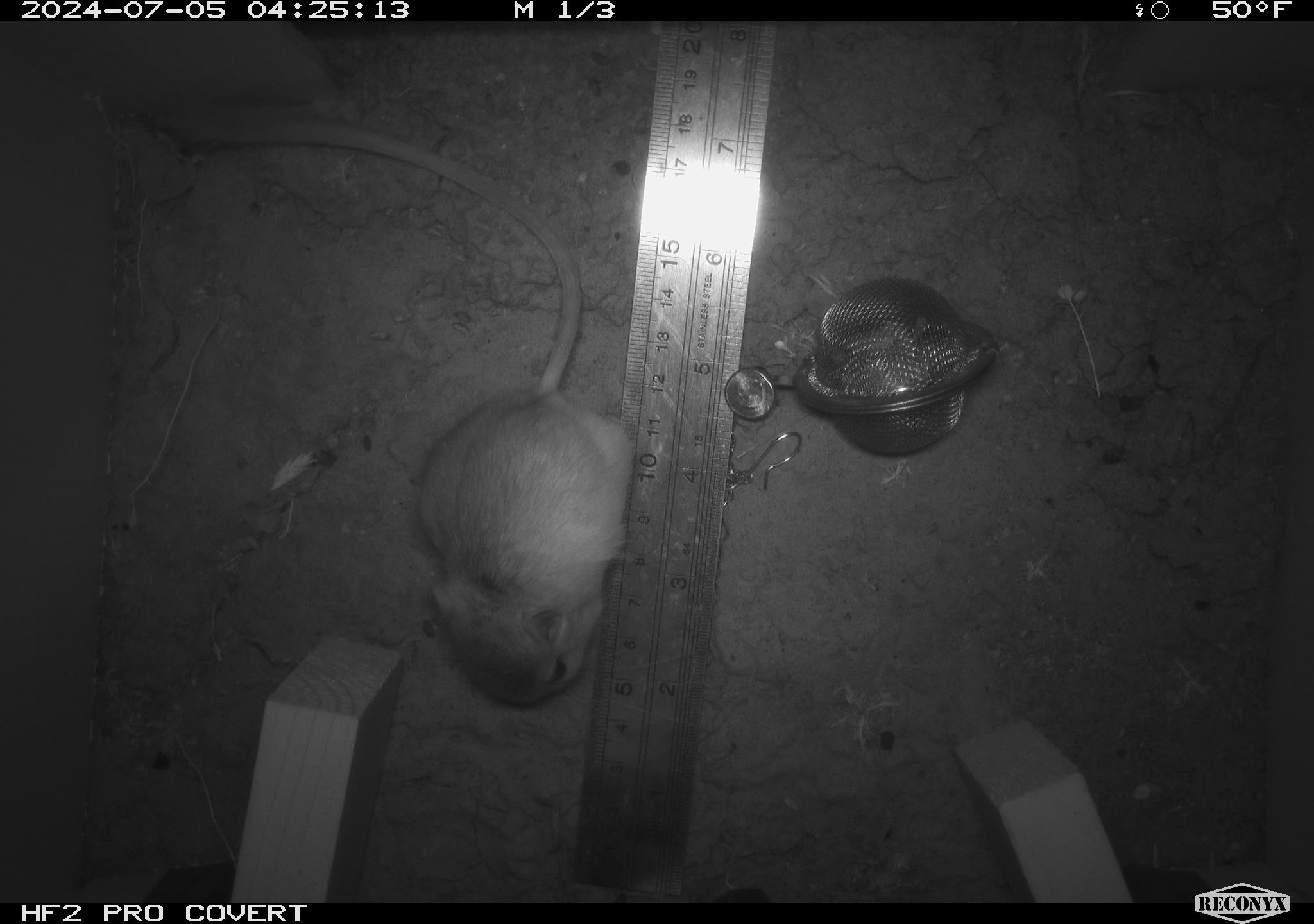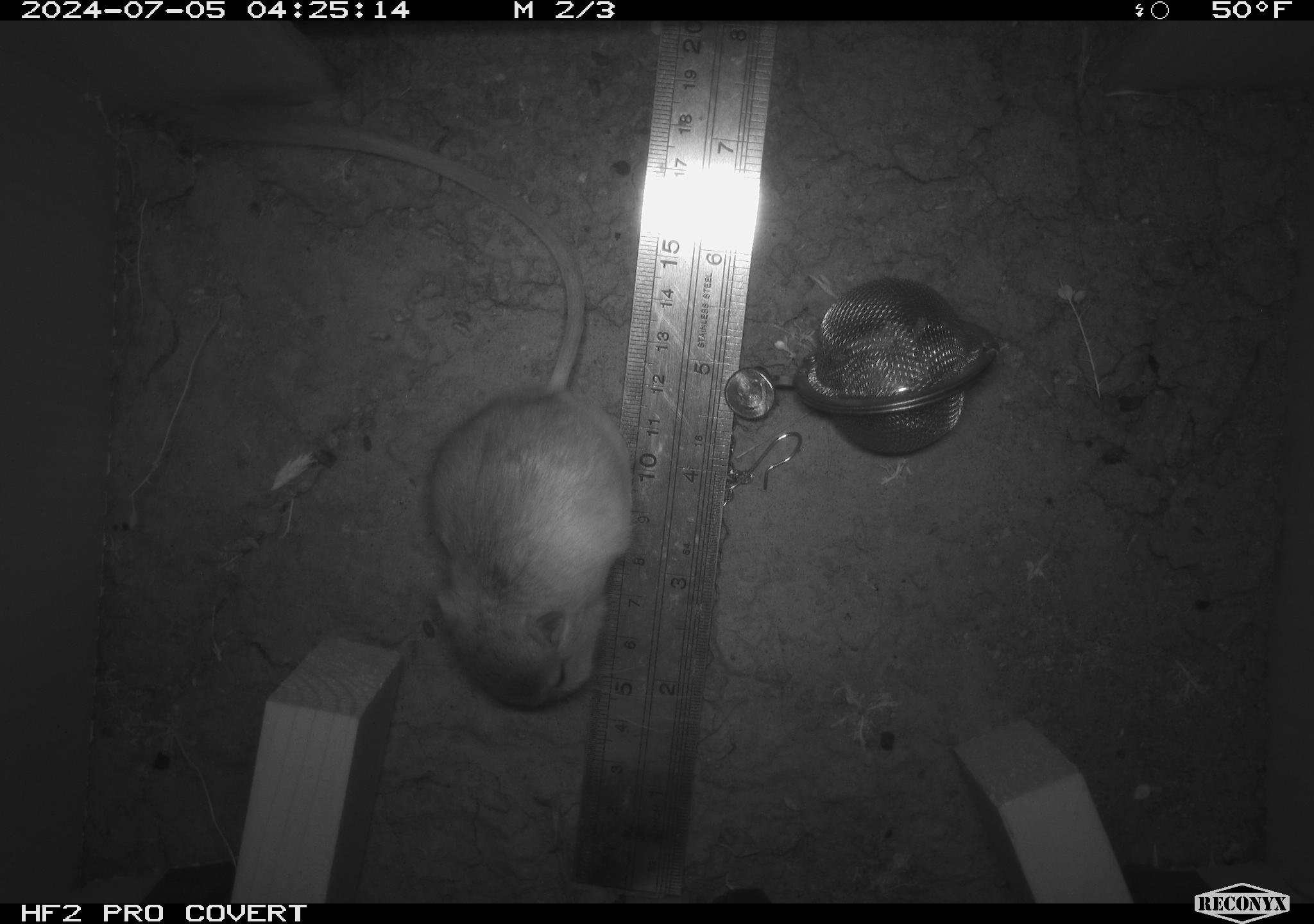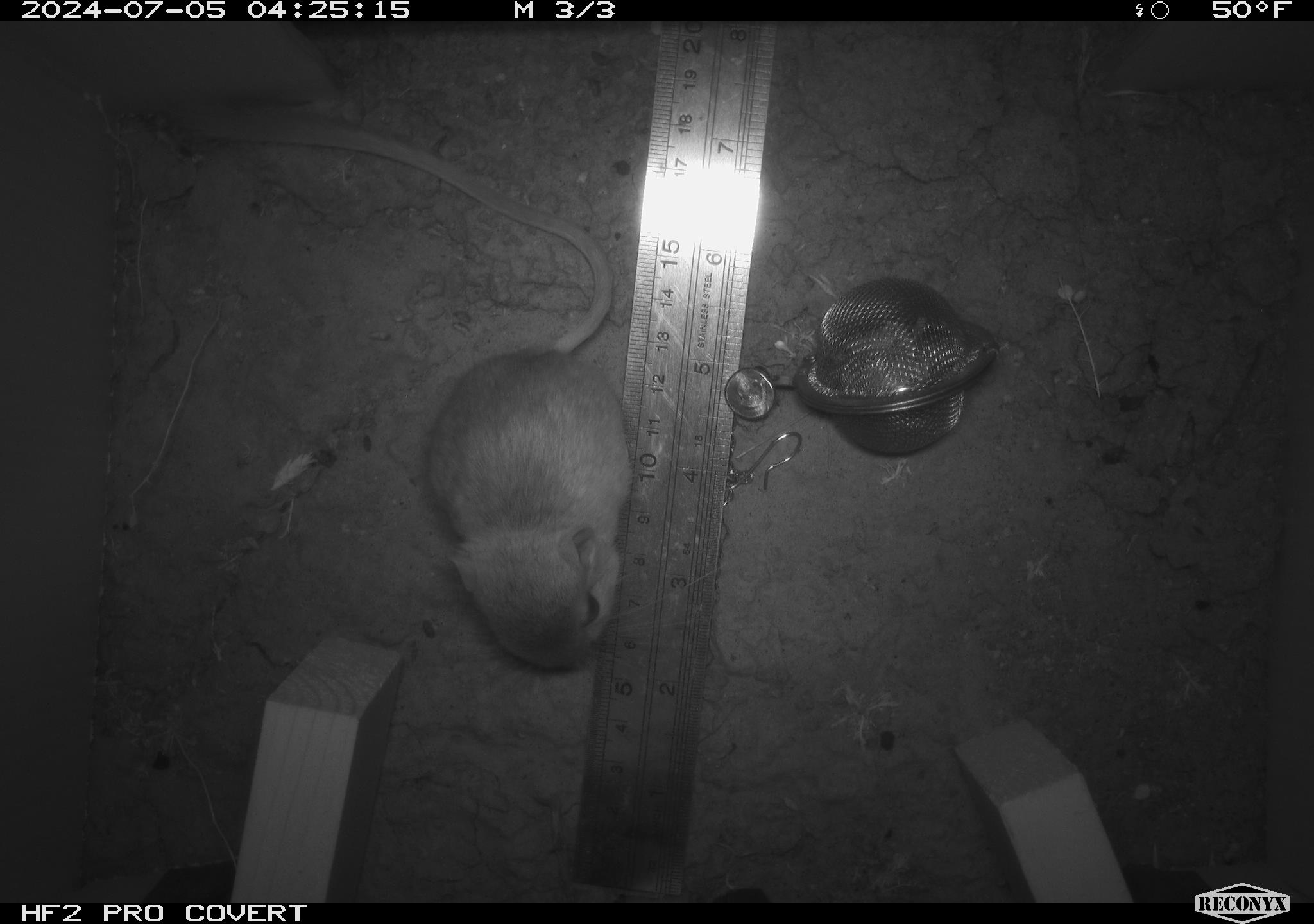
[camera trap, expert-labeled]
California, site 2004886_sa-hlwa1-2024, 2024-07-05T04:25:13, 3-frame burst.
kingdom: Animalia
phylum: Chordata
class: Mammalia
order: Rodentia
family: Heteromyidae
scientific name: Heteromyidae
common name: kangaroo rats and pocket mice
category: heteromyidae family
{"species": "heteromyidae family (kangaroo rats and pocket mice) (Heteromyidae)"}